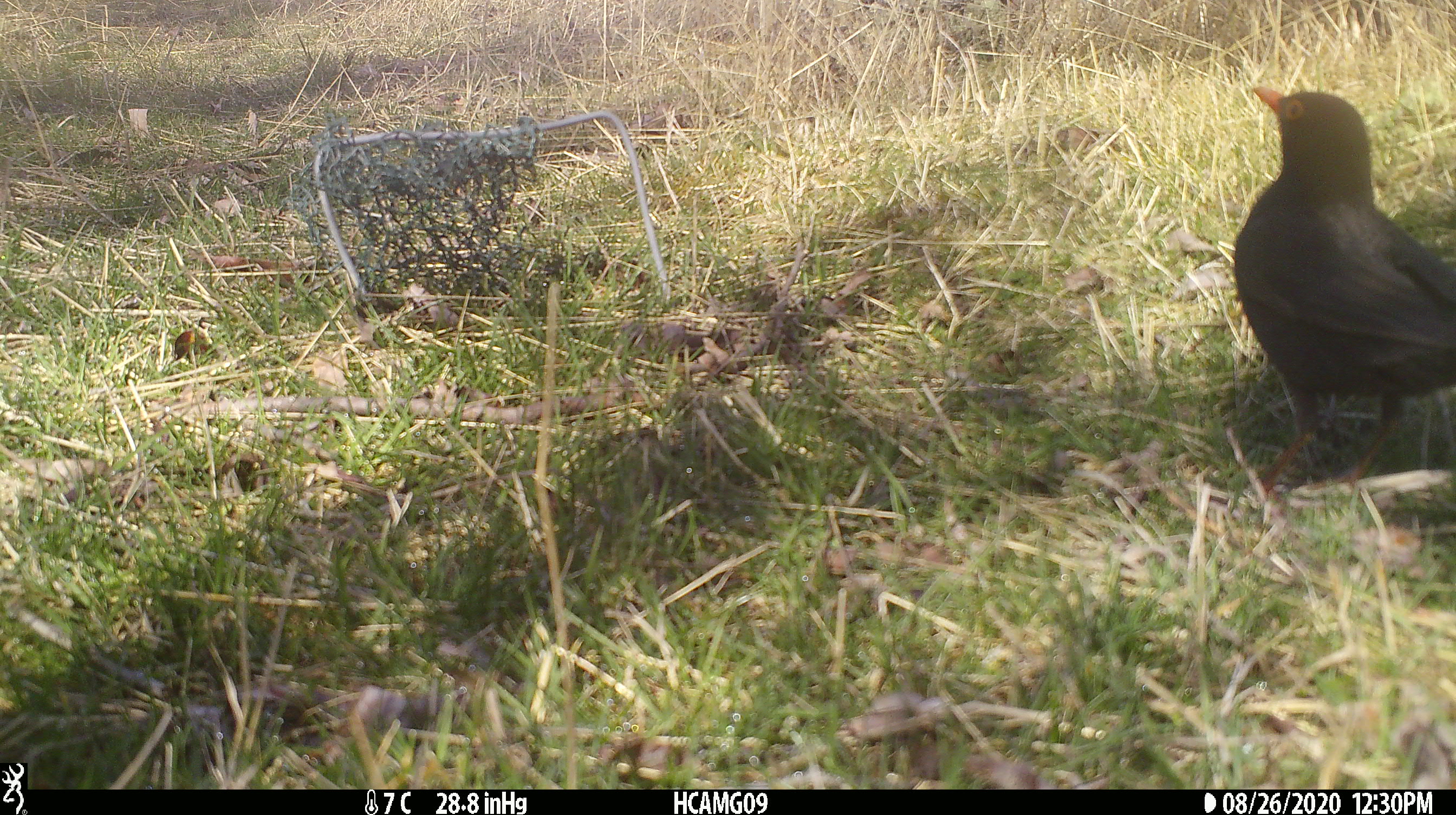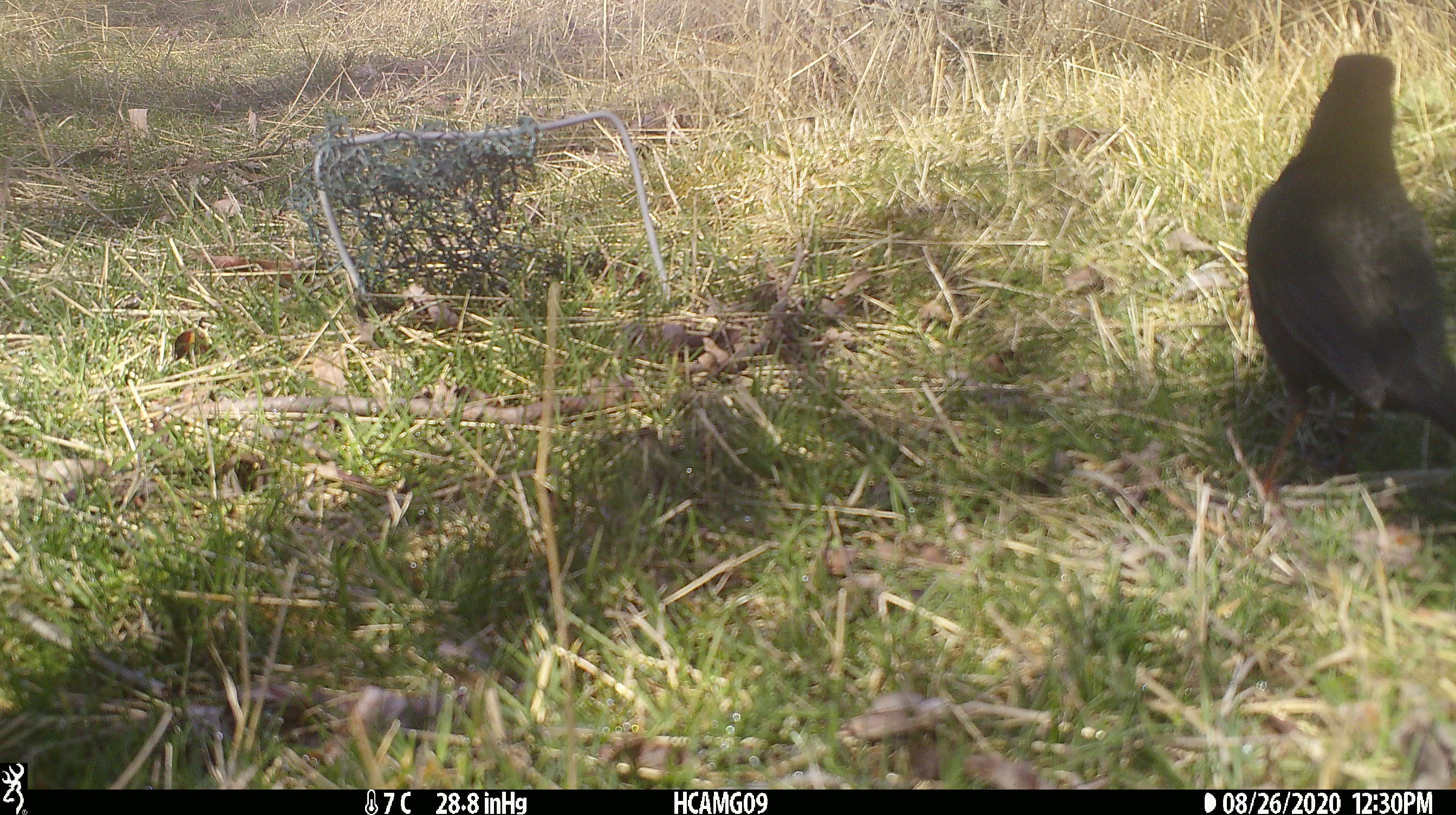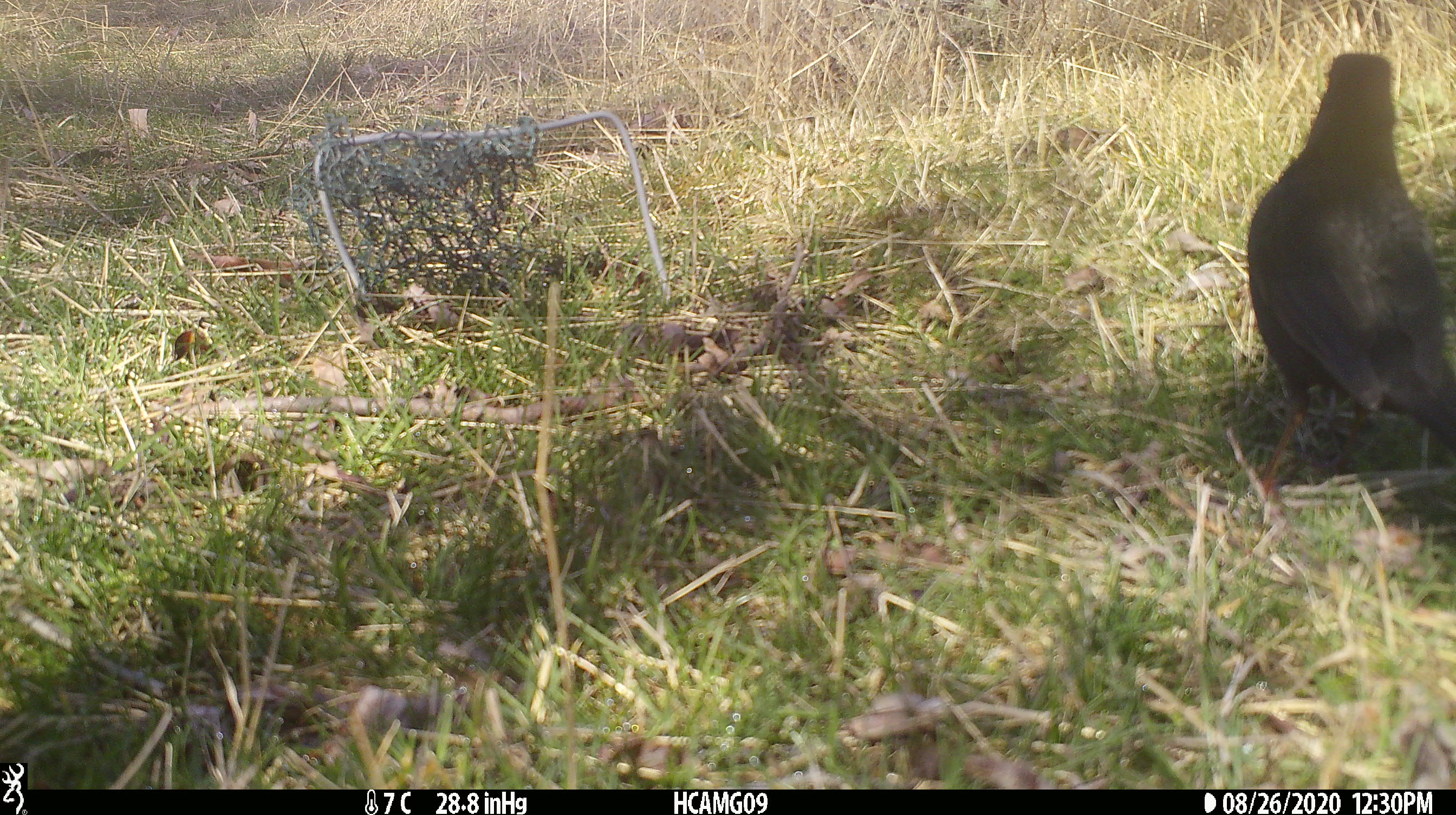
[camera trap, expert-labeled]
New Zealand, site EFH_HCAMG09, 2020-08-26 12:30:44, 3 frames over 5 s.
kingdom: Animalia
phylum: Chordata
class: Aves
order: Passeriformes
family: Turdidae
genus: Turdus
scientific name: Turdus merula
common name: eurasian blackbird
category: blackbird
Blackbird (eurasian blackbird) (Turdus merula).